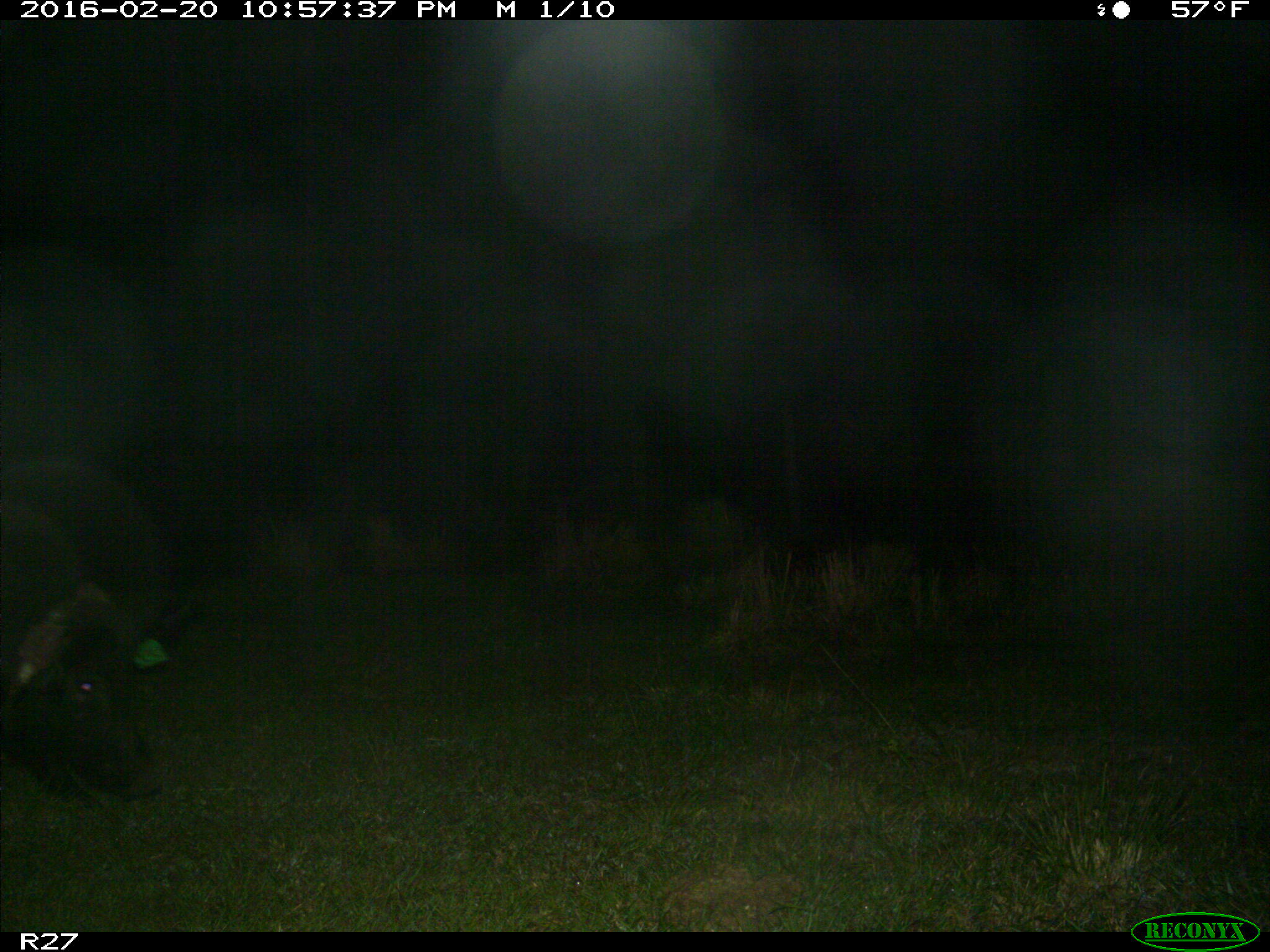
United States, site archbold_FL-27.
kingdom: Animalia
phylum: Chordata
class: Mammalia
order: Artiodactyla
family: Suidae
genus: Sus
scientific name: Sus scrofa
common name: wild boar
Sus scrofa (wild boar).